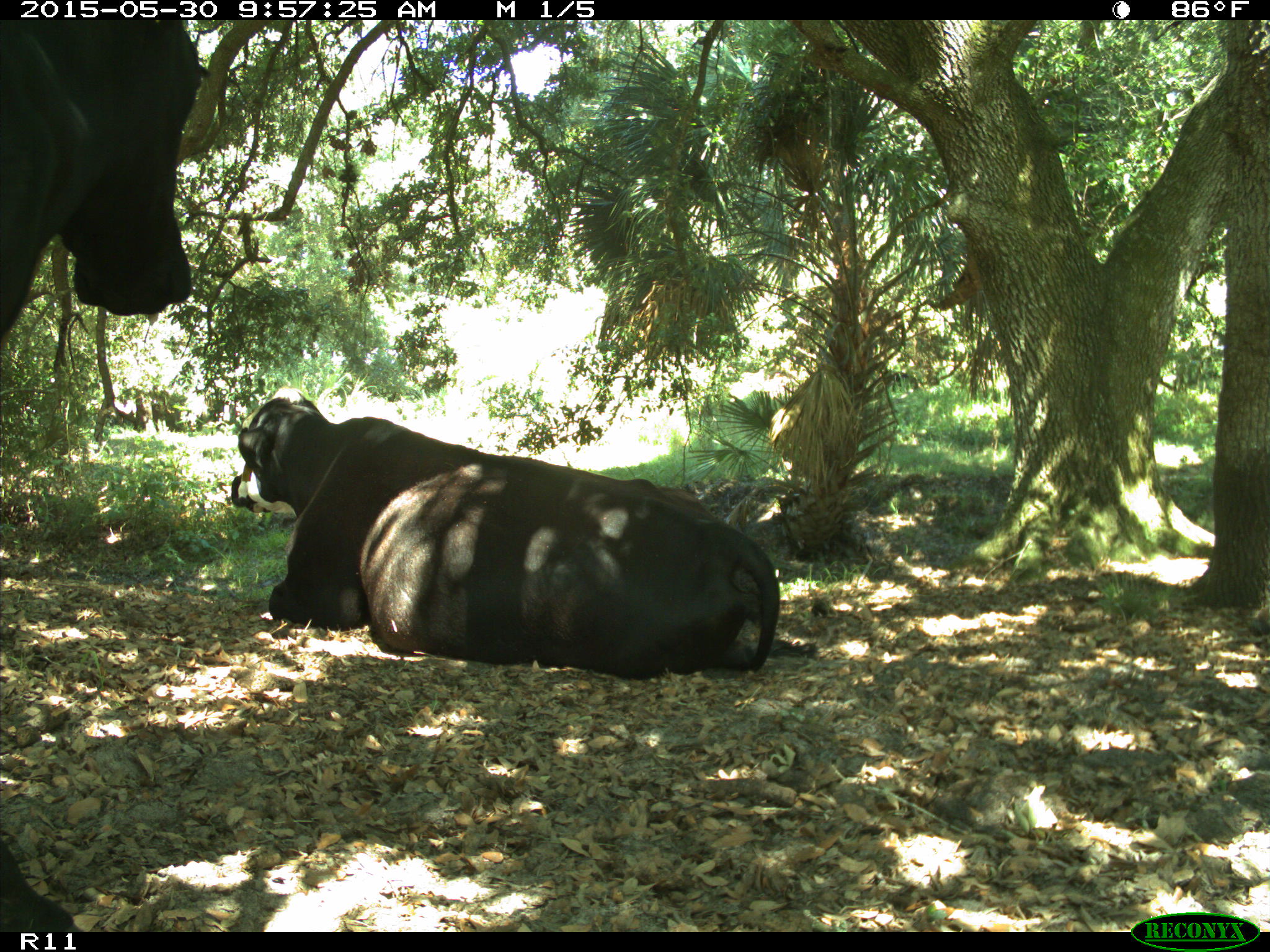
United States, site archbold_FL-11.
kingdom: Animalia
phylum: Chordata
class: Mammalia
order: Artiodactyla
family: Bovidae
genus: Bos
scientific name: Bos taurus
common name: domestic cow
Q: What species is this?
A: Bos taurus (domestic cow).